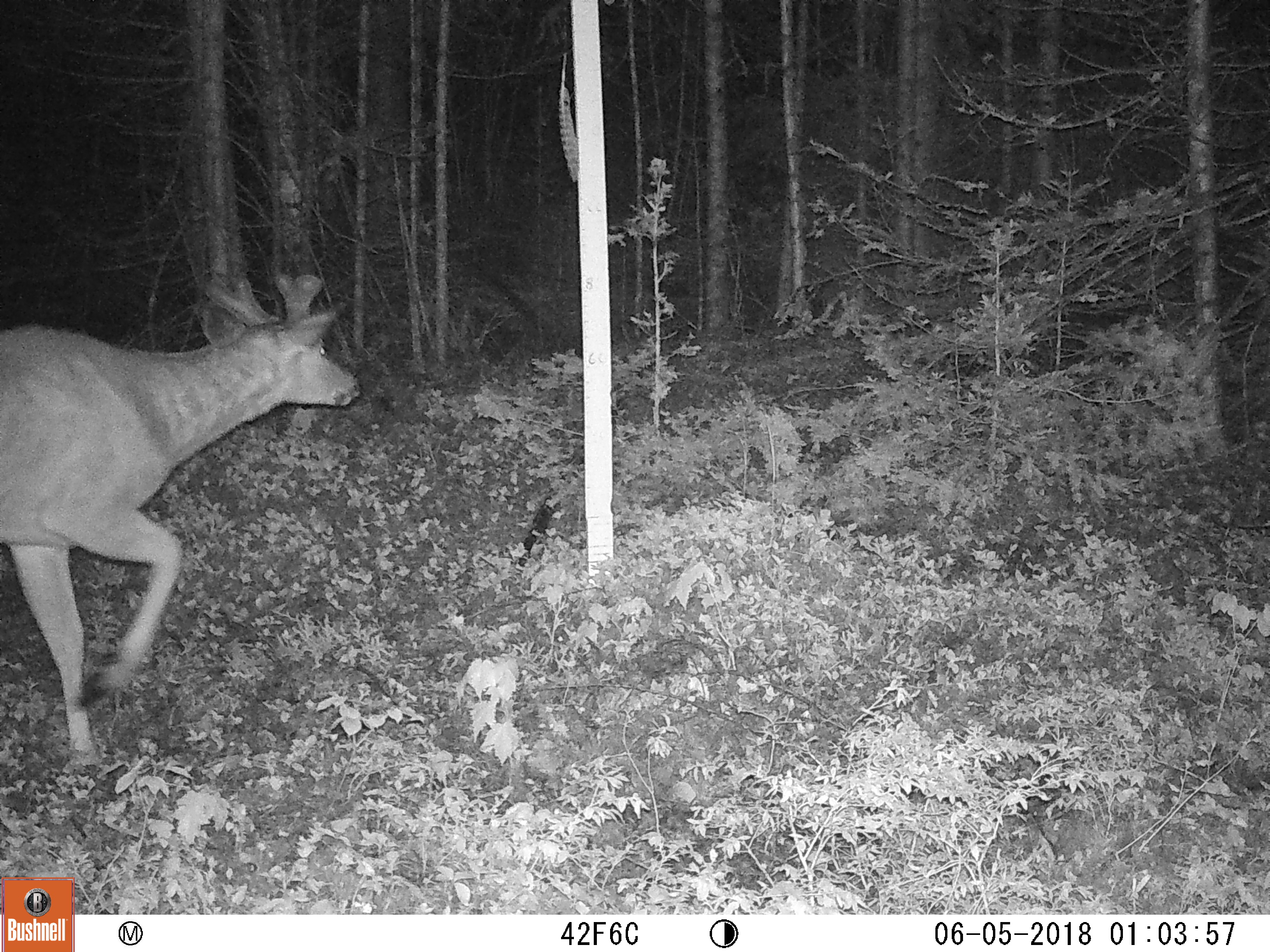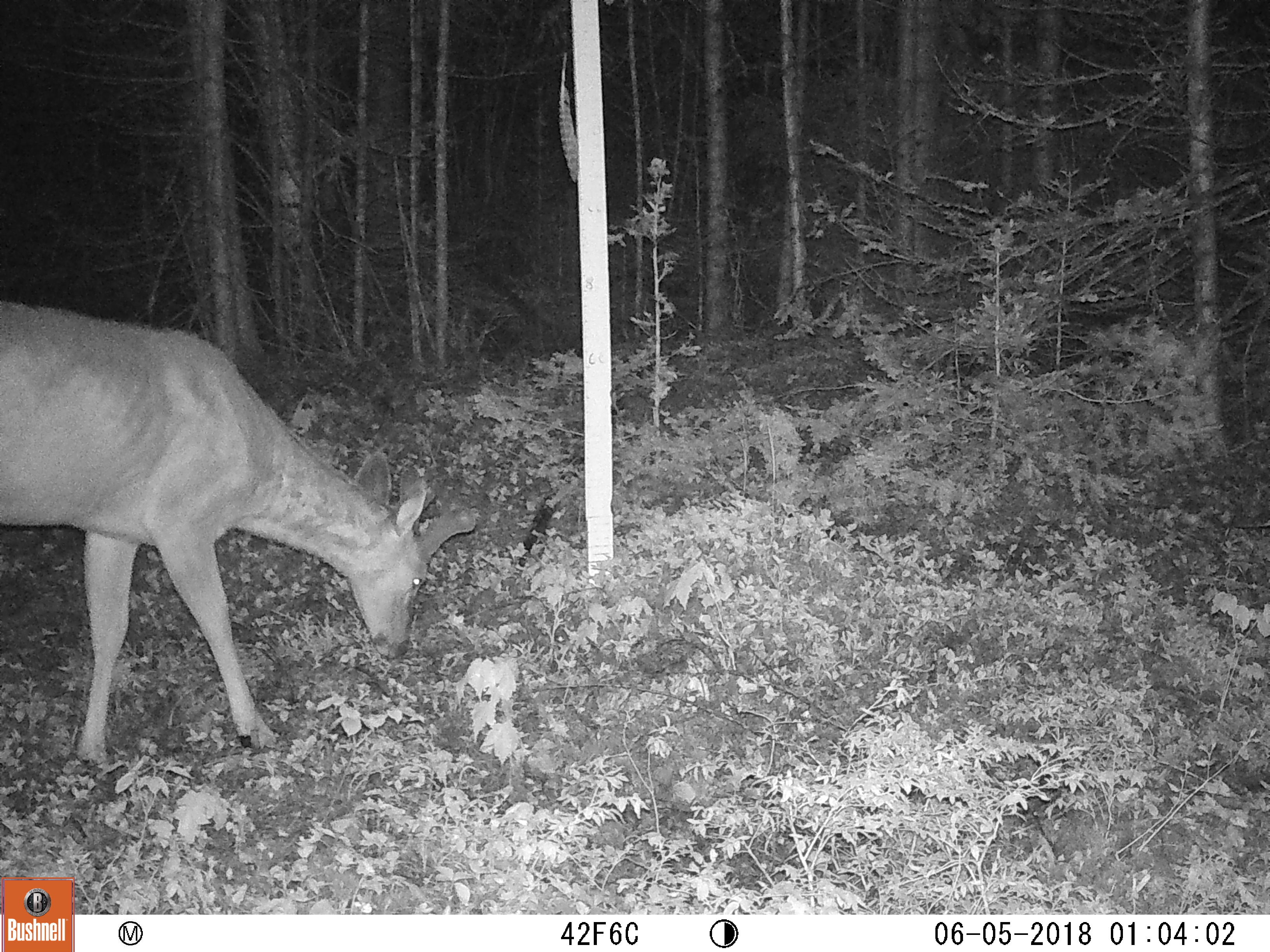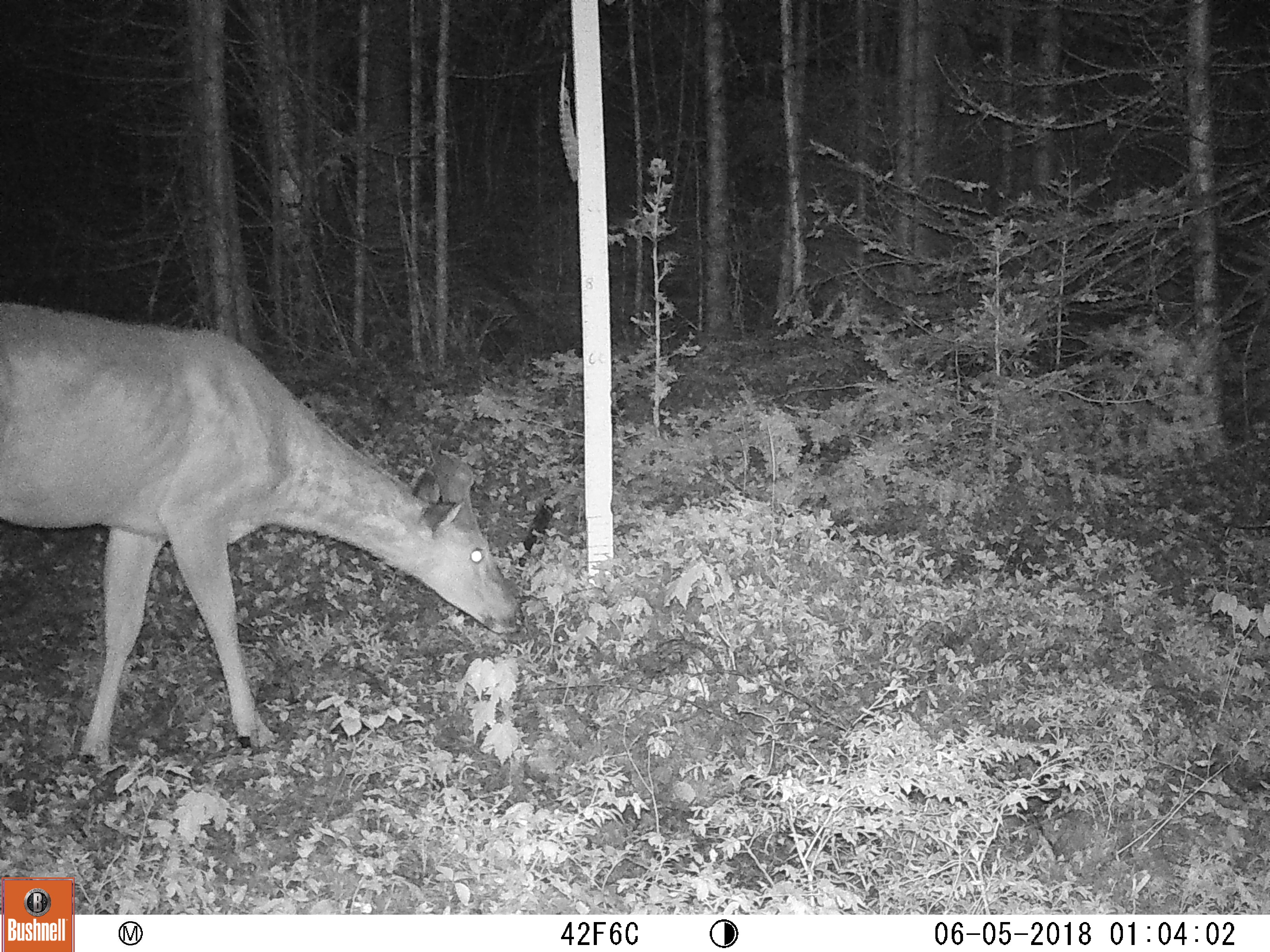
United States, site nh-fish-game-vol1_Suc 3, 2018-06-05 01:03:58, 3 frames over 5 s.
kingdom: Animalia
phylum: Chordata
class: Mammalia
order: Artiodactyla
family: Cervidae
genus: Odocoileus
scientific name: Odocoileus virginianus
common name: white-tailed deer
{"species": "white-tailed deer (Odocoileus virginianus)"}